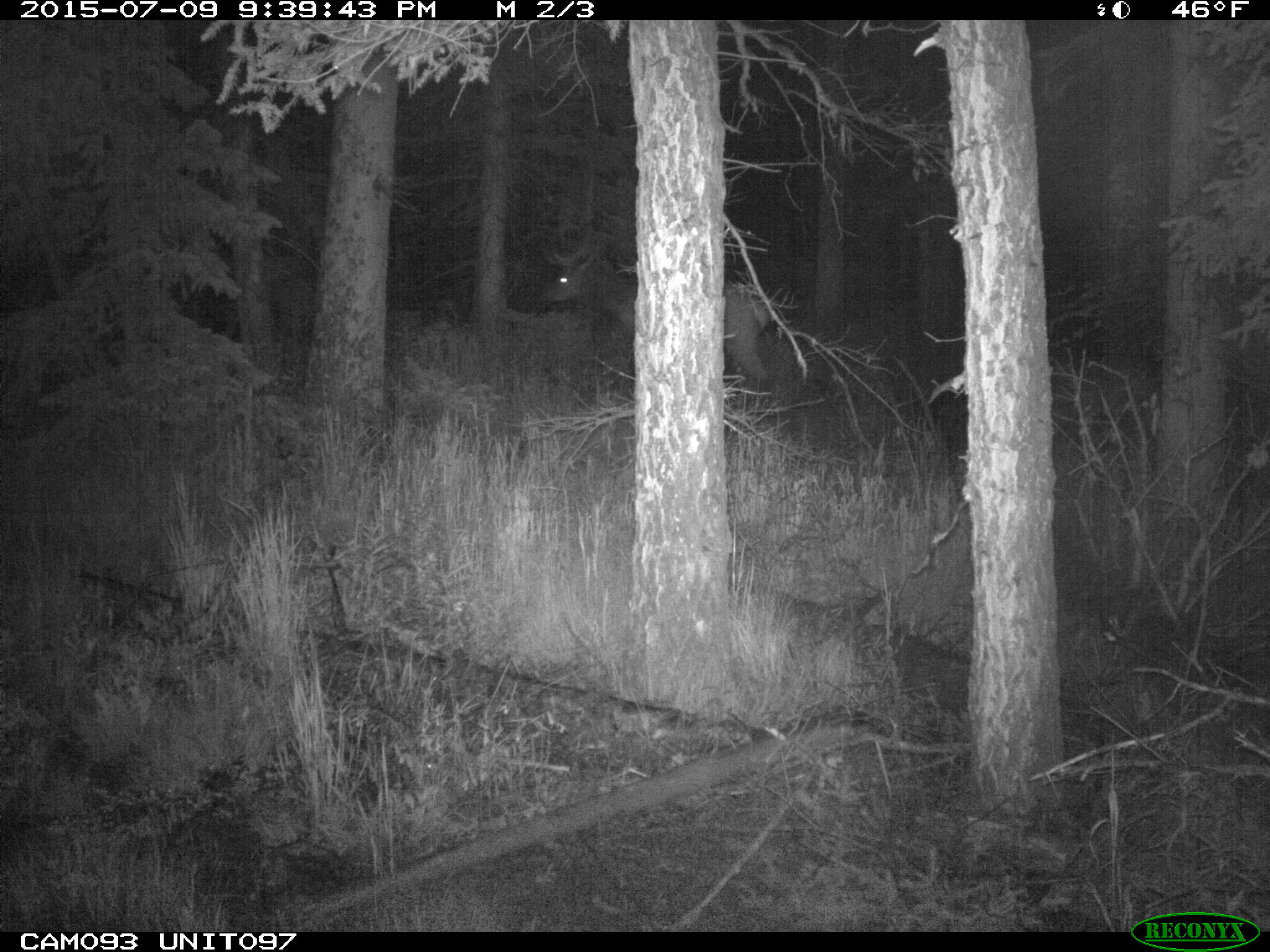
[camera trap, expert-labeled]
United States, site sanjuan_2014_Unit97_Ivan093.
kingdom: Animalia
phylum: Chordata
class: Mammalia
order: Artiodactyla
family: Cervidae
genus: Cervus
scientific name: Cervus elaphus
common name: red deer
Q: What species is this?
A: Cervus elaphus (red deer).